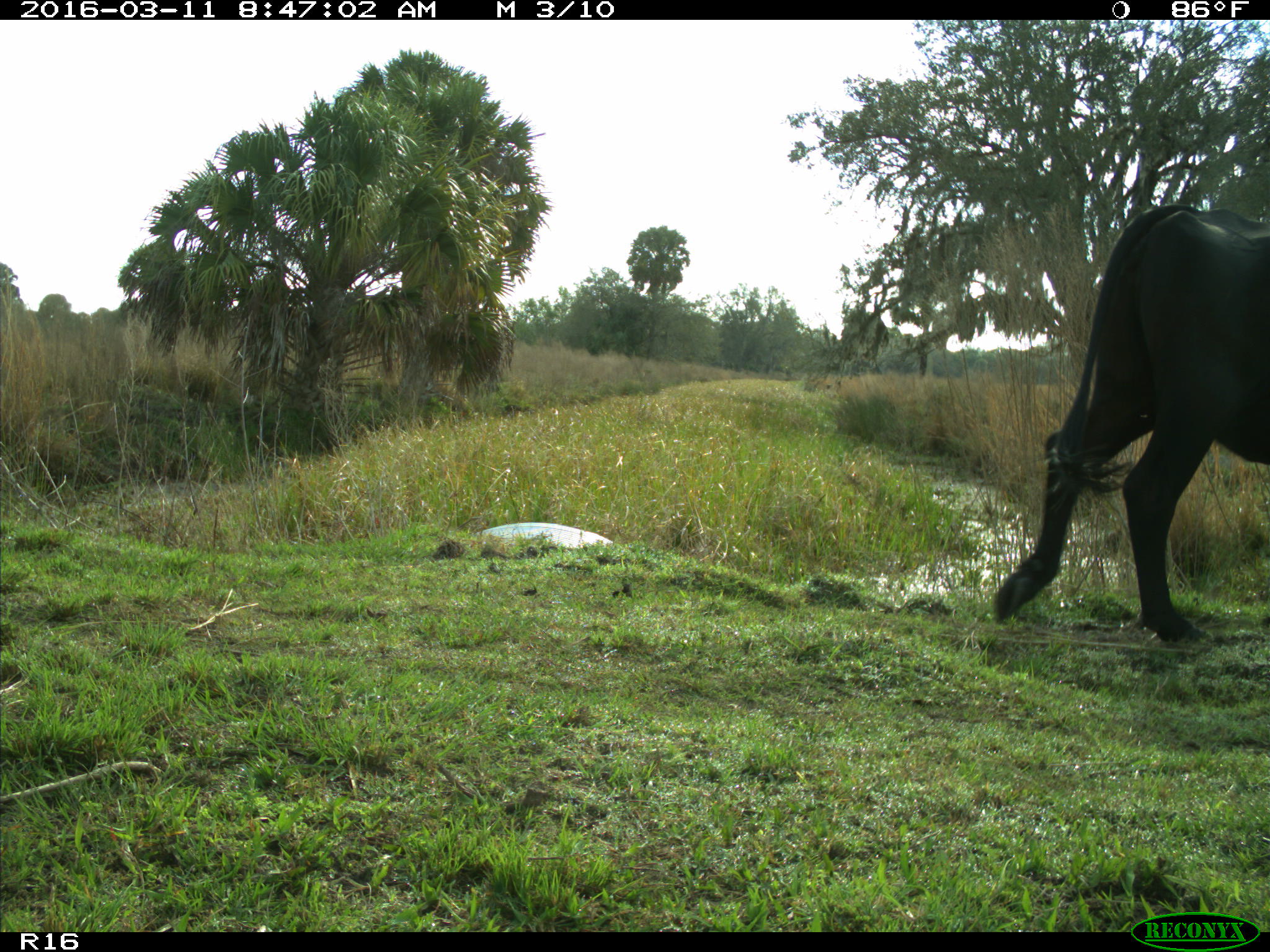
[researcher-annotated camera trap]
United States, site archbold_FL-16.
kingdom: Animalia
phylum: Chordata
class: Mammalia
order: Artiodactyla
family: Bovidae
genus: Bos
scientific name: Bos taurus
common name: domestic cow